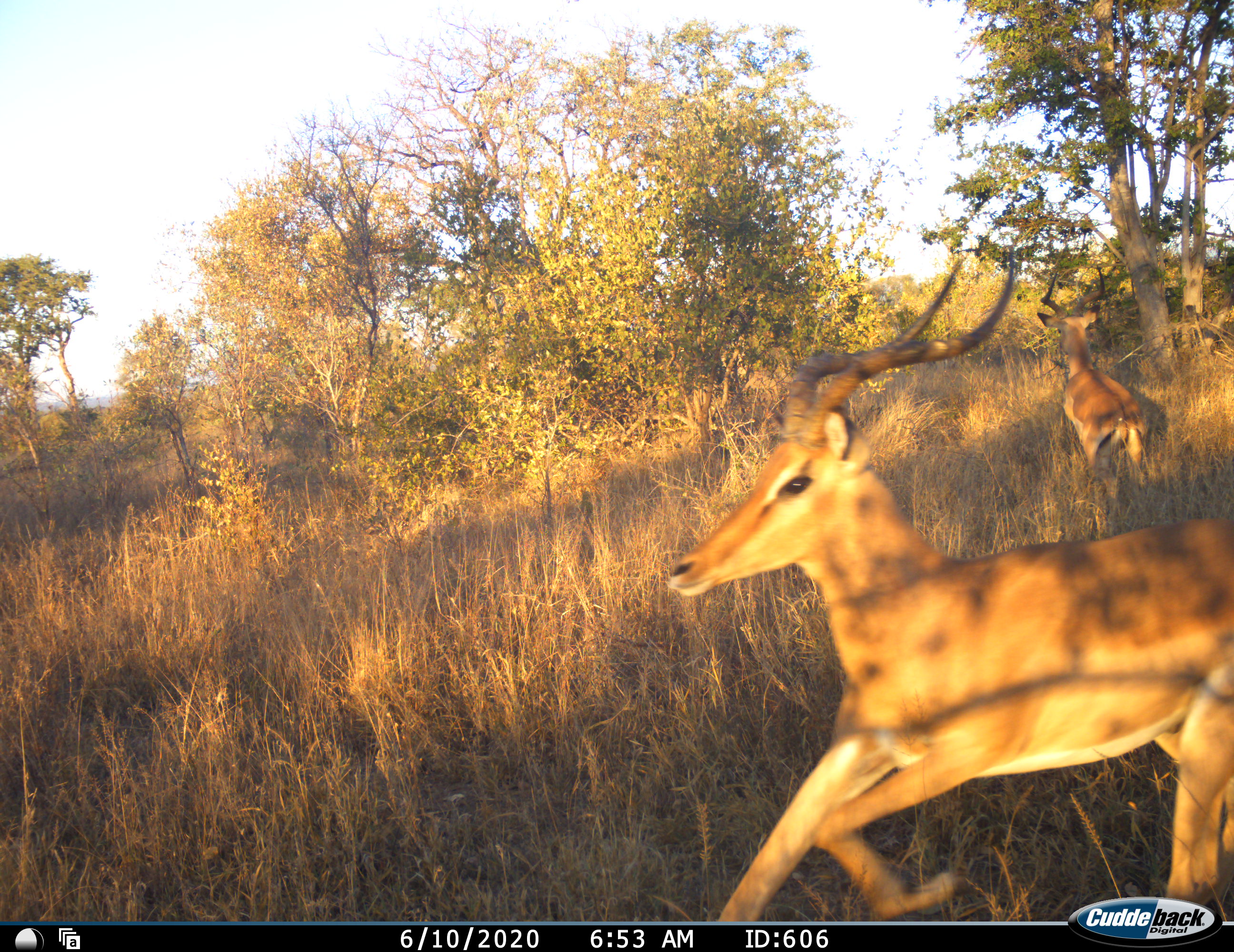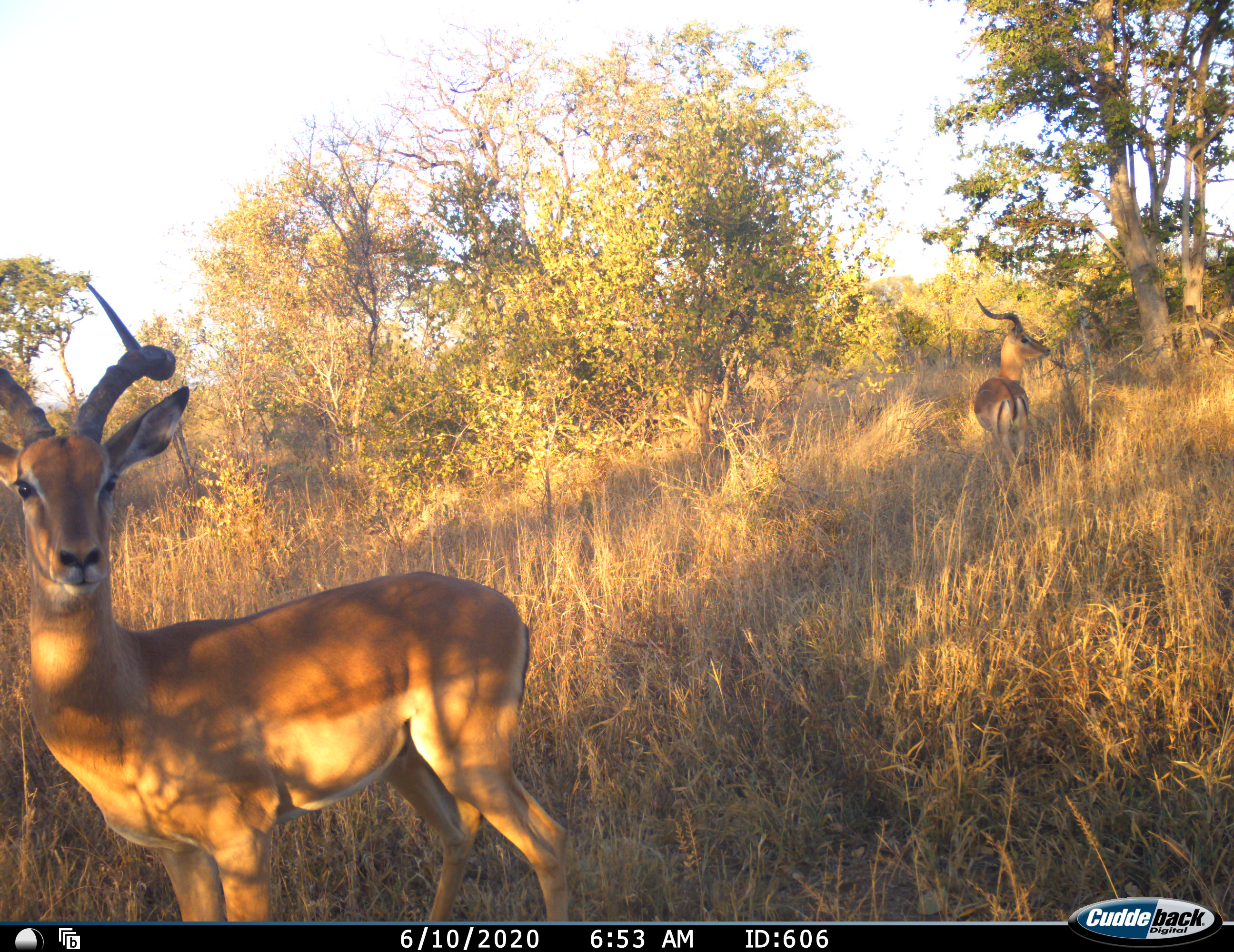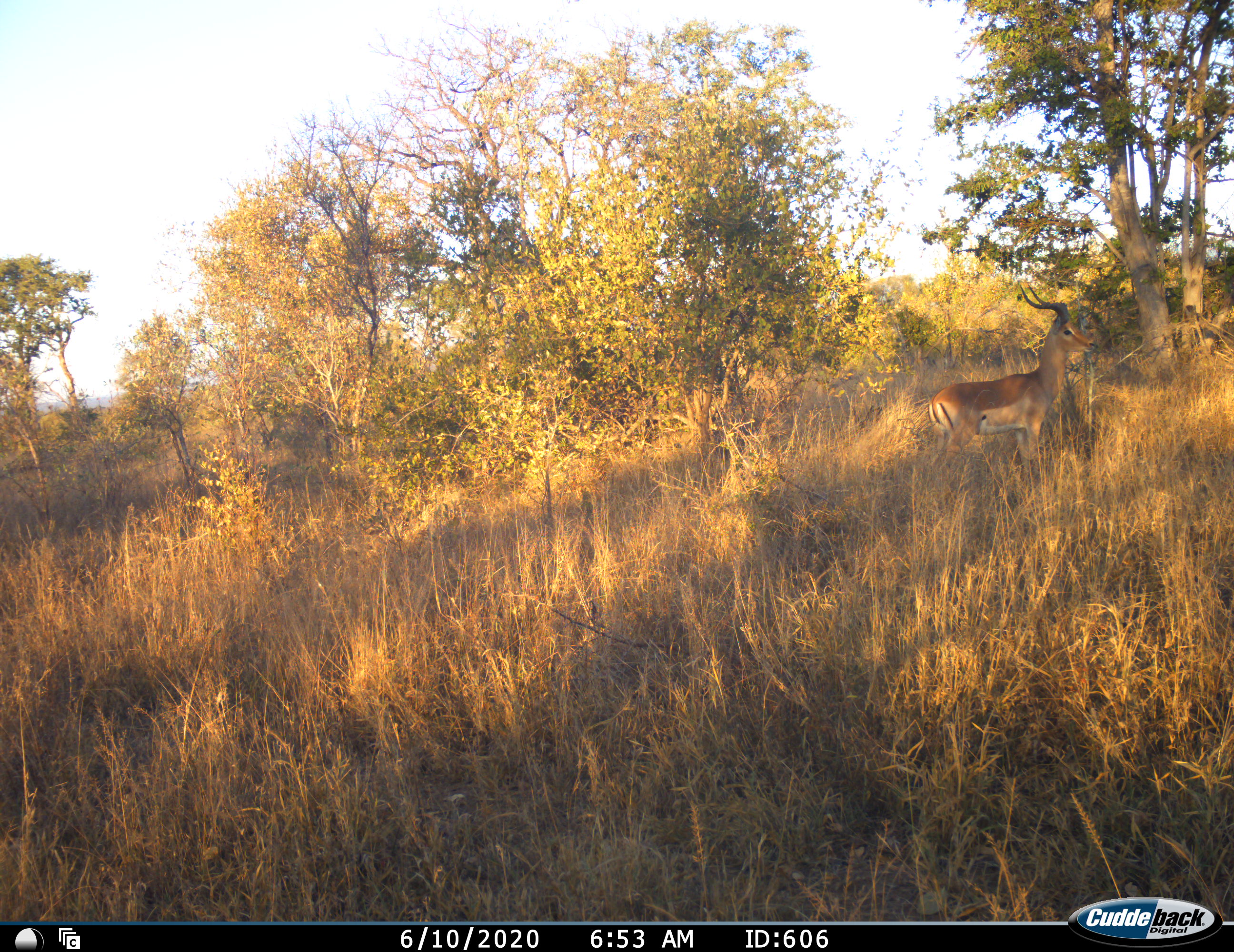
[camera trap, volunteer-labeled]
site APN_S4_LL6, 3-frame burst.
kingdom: Animalia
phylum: Chordata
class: Mammalia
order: Artiodactyla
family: Bovidae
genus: Aepyceros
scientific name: Aepyceros melampus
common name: impala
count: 2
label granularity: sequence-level